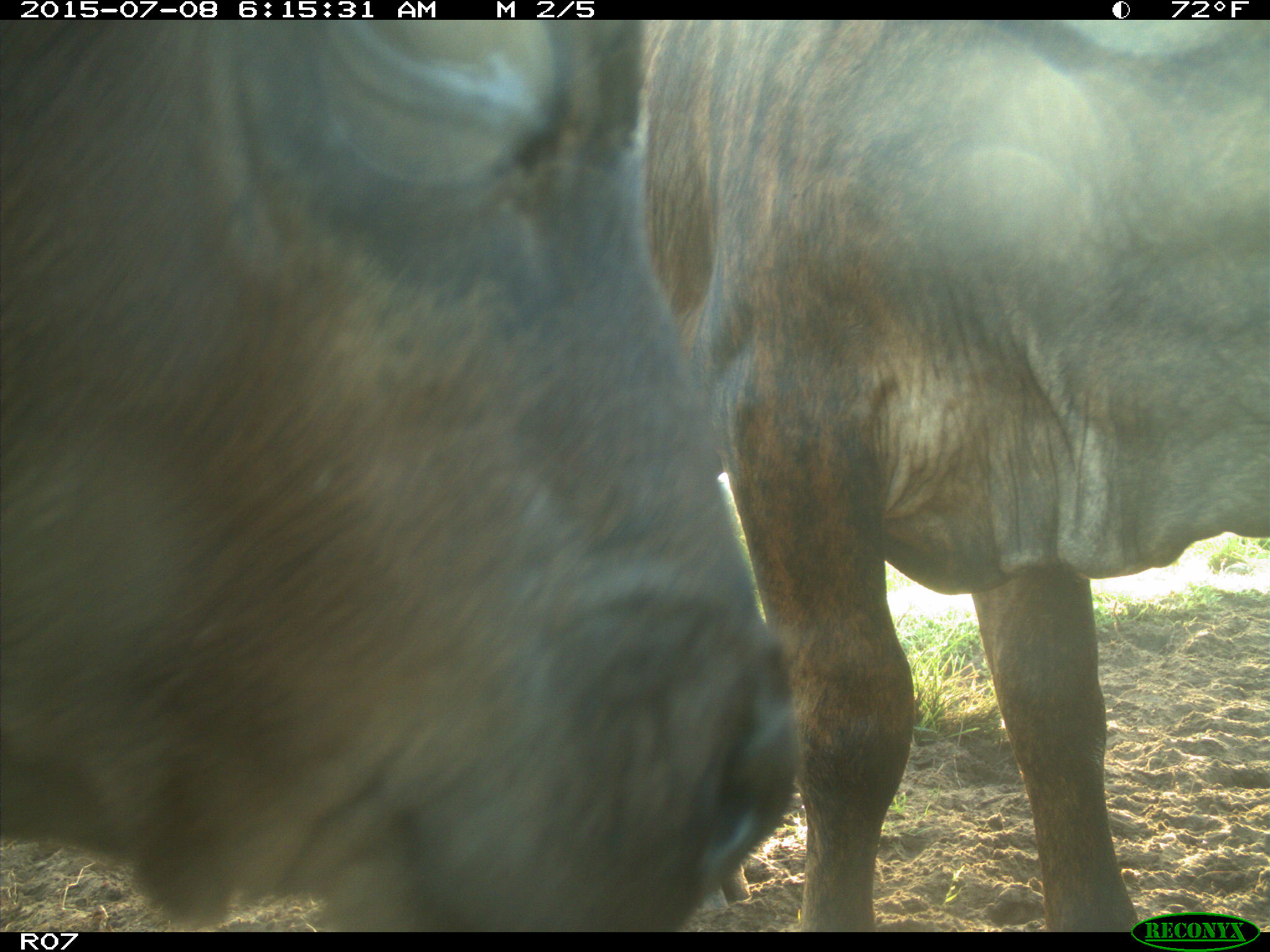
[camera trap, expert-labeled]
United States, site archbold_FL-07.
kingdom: Animalia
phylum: Chordata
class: Mammalia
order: Artiodactyla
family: Bovidae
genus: Bos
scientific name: Bos taurus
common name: domestic cow